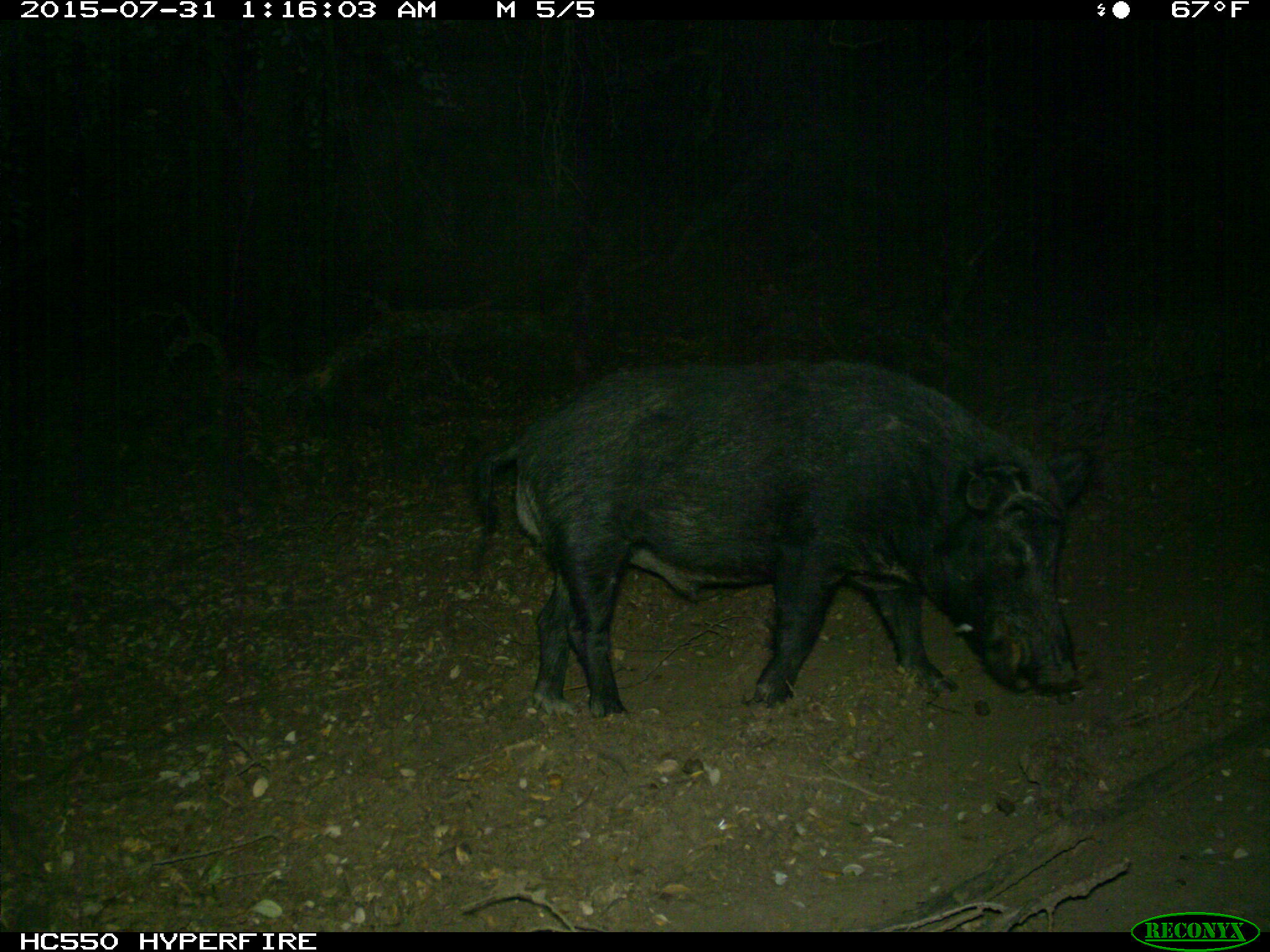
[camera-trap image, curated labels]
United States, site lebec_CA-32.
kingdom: Animalia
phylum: Chordata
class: Mammalia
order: Artiodactyla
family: Suidae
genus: Sus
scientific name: Sus scrofa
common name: wild boar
Sus scrofa (wild boar).